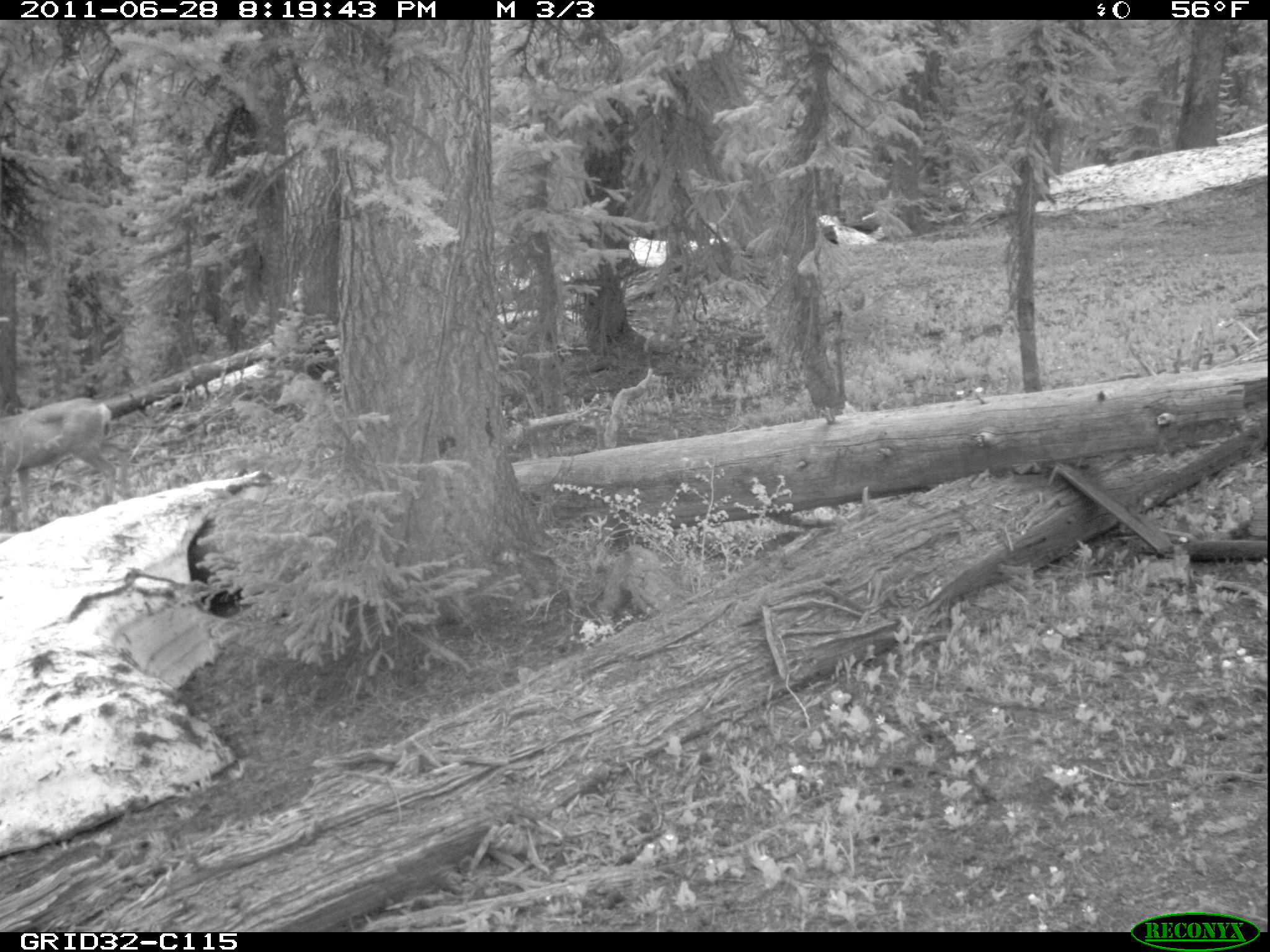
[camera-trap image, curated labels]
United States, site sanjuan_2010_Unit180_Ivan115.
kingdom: Animalia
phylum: Chordata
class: Mammalia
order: Artiodactyla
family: Cervidae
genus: Odocoileus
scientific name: Odocoileus hemionus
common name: mule deer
Odocoileus hemionus (mule deer).